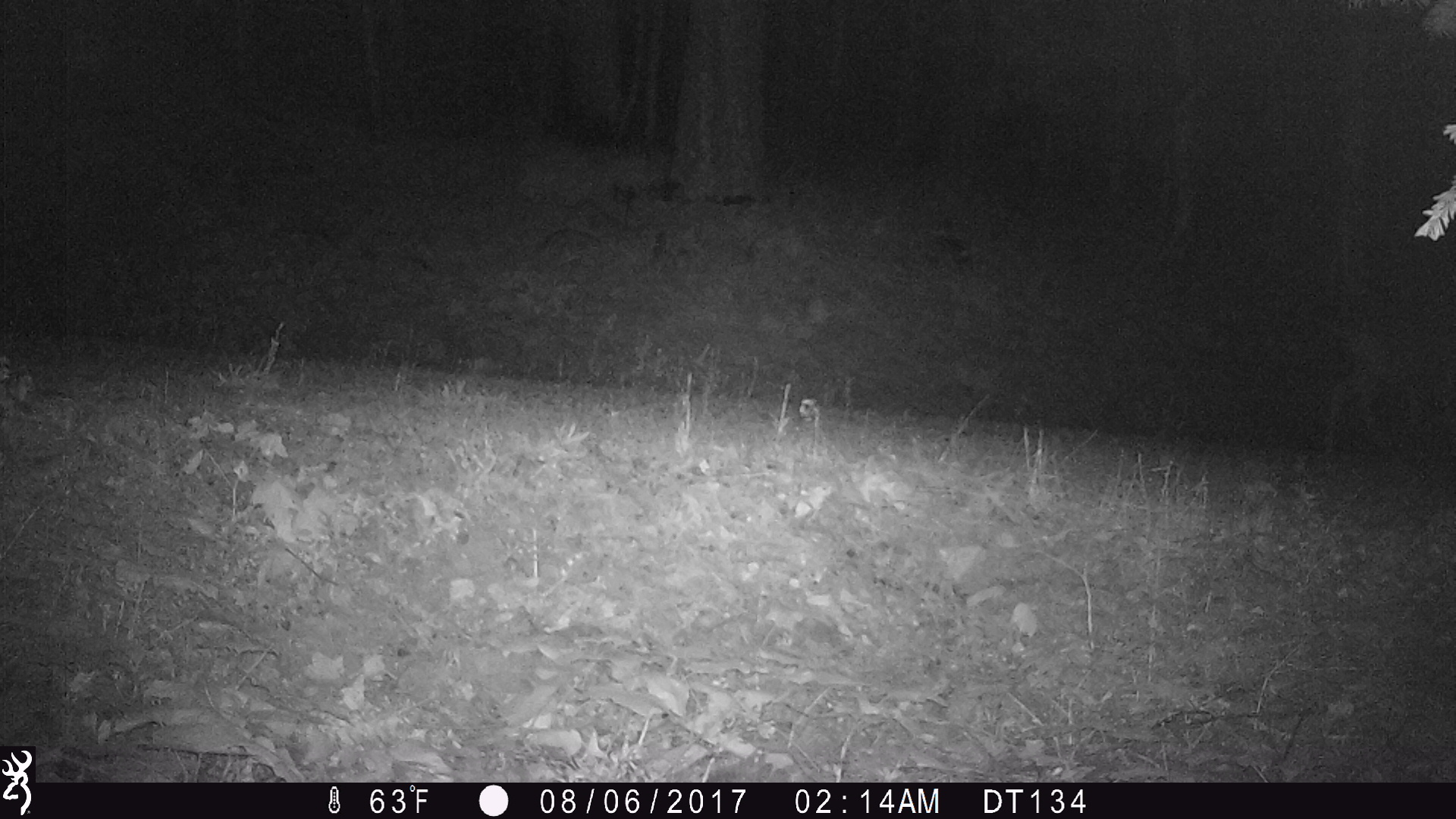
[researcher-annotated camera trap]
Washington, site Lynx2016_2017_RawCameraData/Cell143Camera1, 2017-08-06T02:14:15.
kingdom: Animalia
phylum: Chordata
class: Mammalia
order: Artiodactyla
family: Cervidae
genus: Odocoileus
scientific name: Odocoileus hemionus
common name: mule deer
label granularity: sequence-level